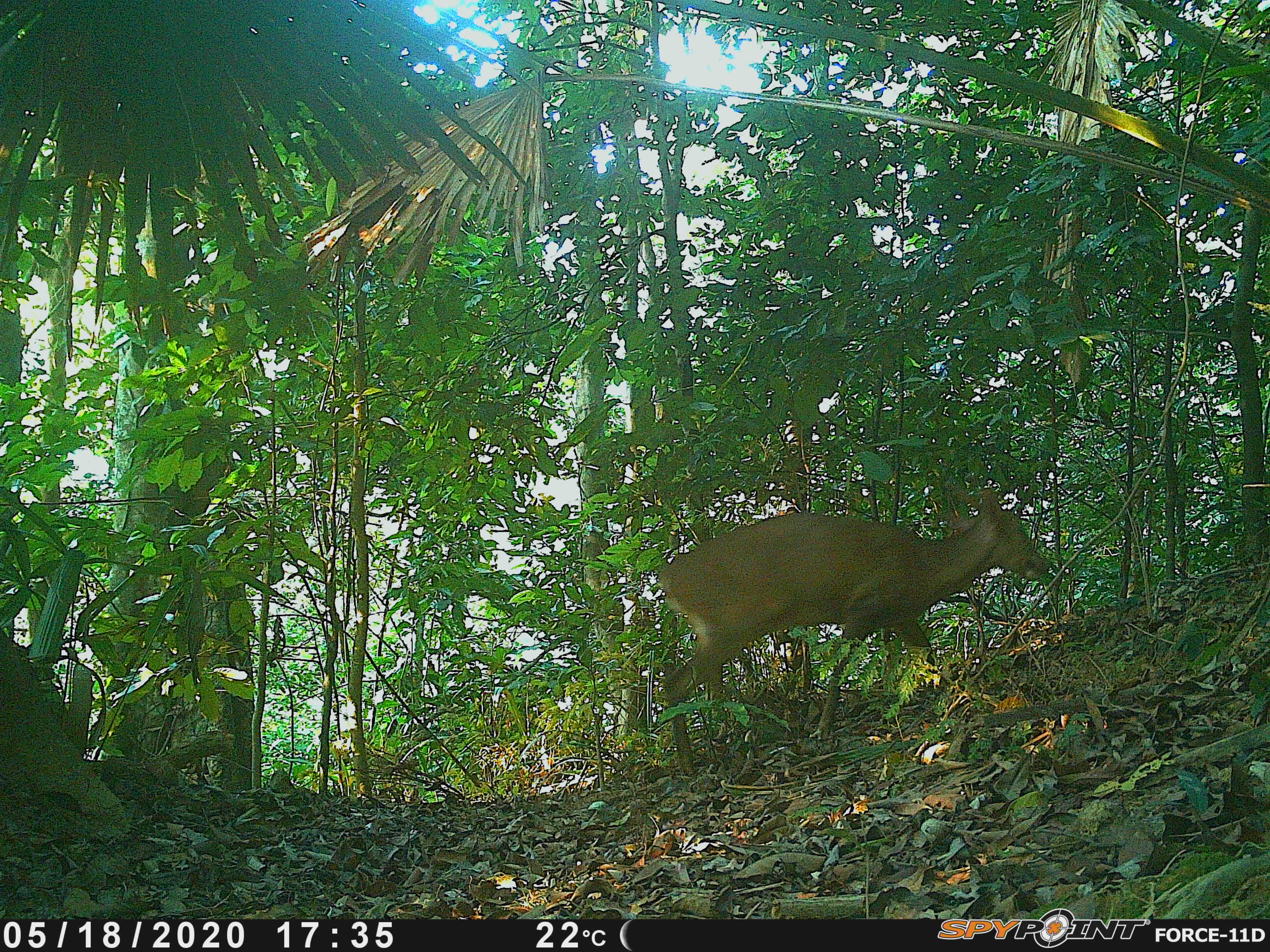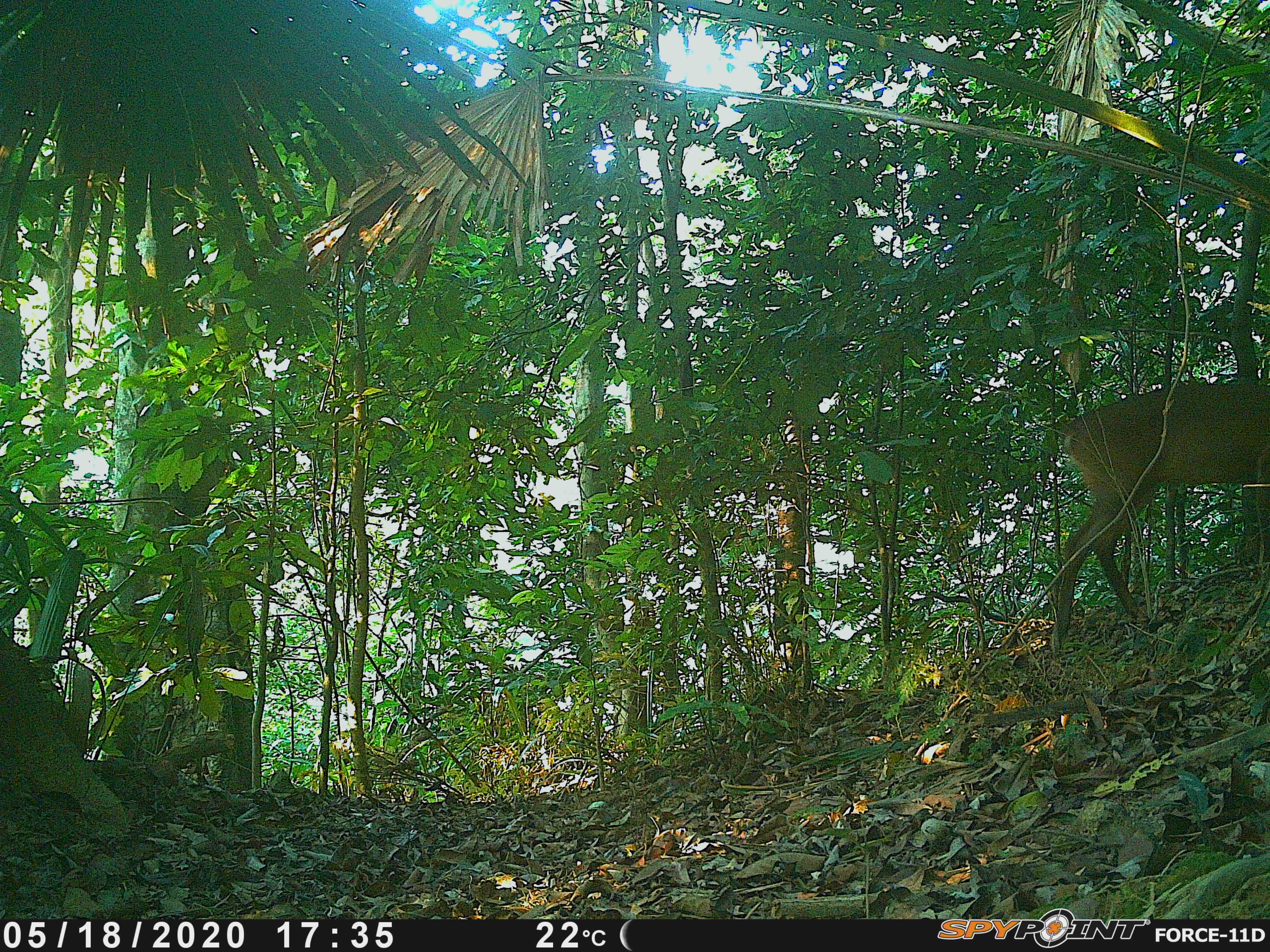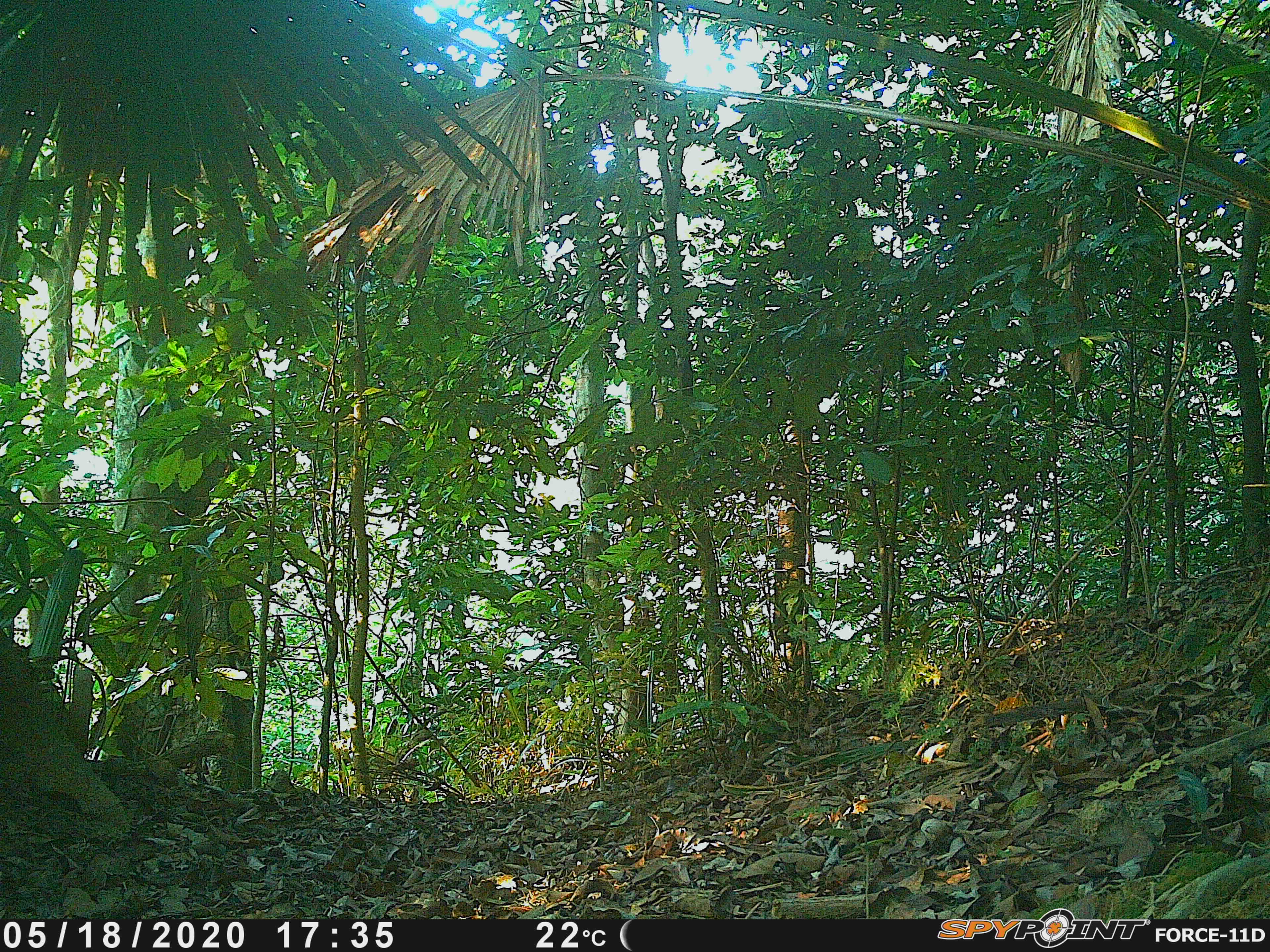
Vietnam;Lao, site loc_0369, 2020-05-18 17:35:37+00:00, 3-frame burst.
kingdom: Animalia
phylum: Chordata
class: Mammalia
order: Artiodactyla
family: Cervidae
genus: Muntiacus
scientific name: Muntiacus vuquangensis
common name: large-antlered muntjac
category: large antlered muntjac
Large antlered muntjac (large-antlered muntjac) (Muntiacus vuquangensis). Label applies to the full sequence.